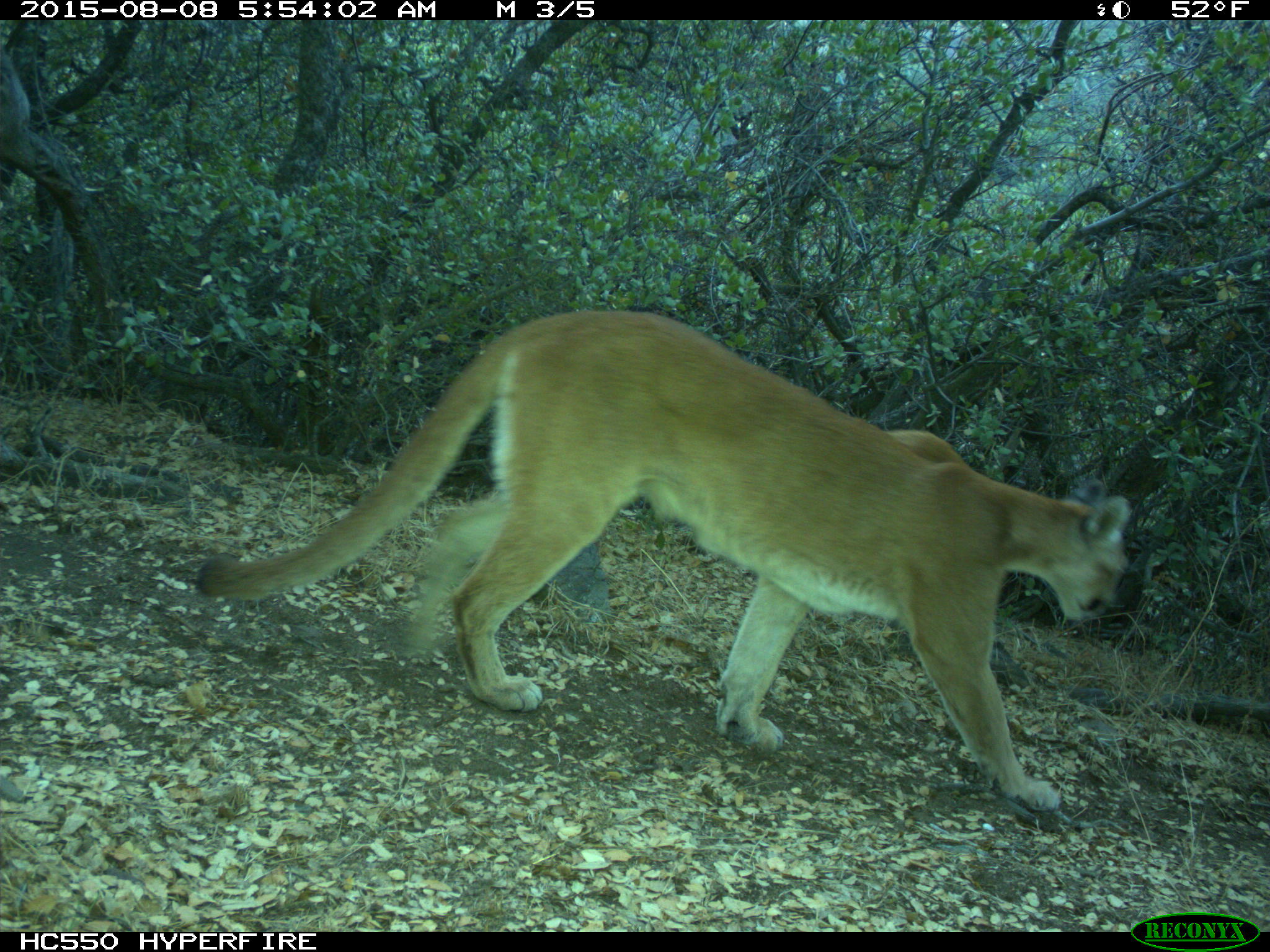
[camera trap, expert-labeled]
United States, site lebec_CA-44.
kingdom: Animalia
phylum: Chordata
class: Mammalia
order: Carnivora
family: Felidae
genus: Puma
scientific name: Puma concolor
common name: mountain lion